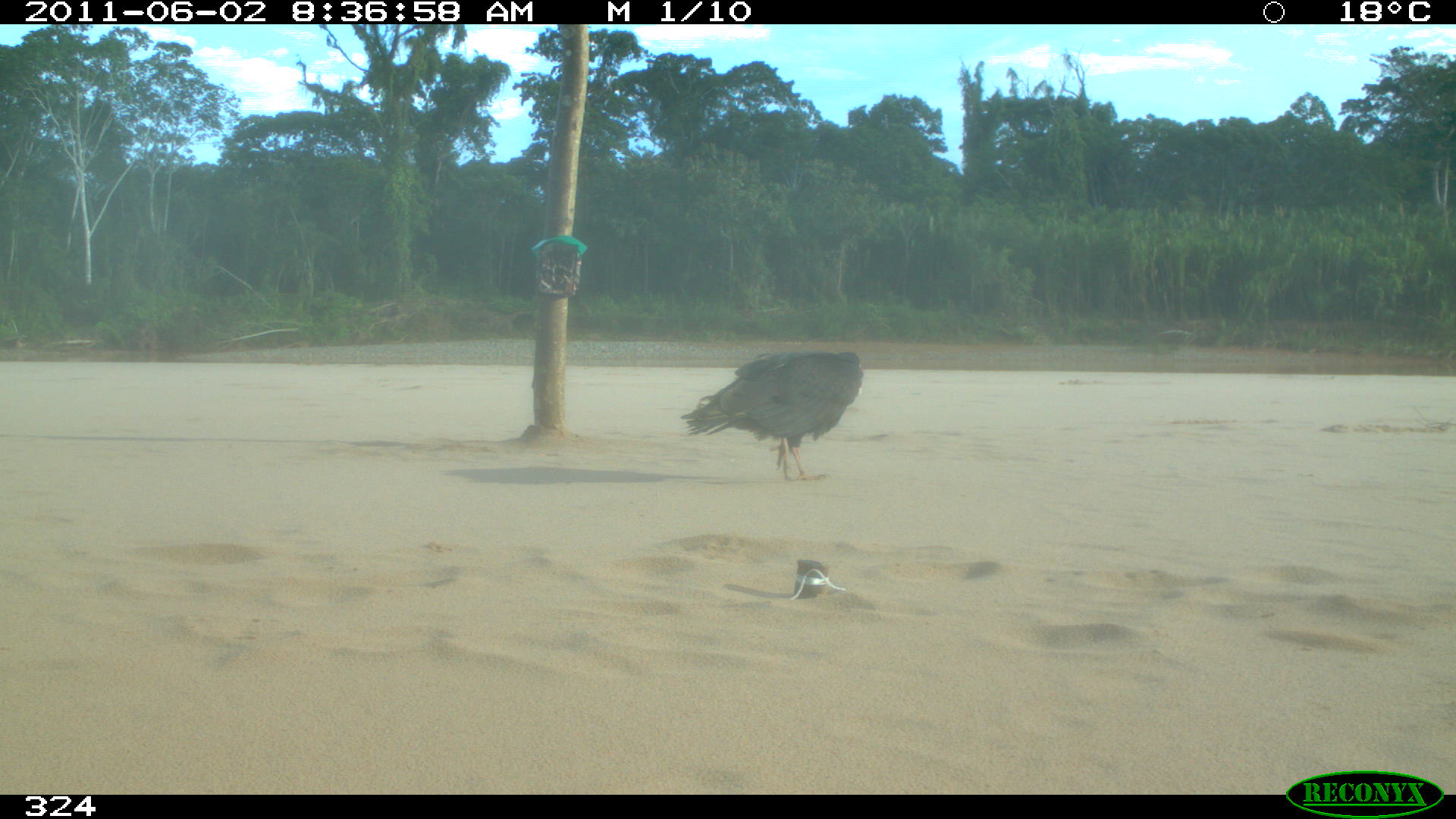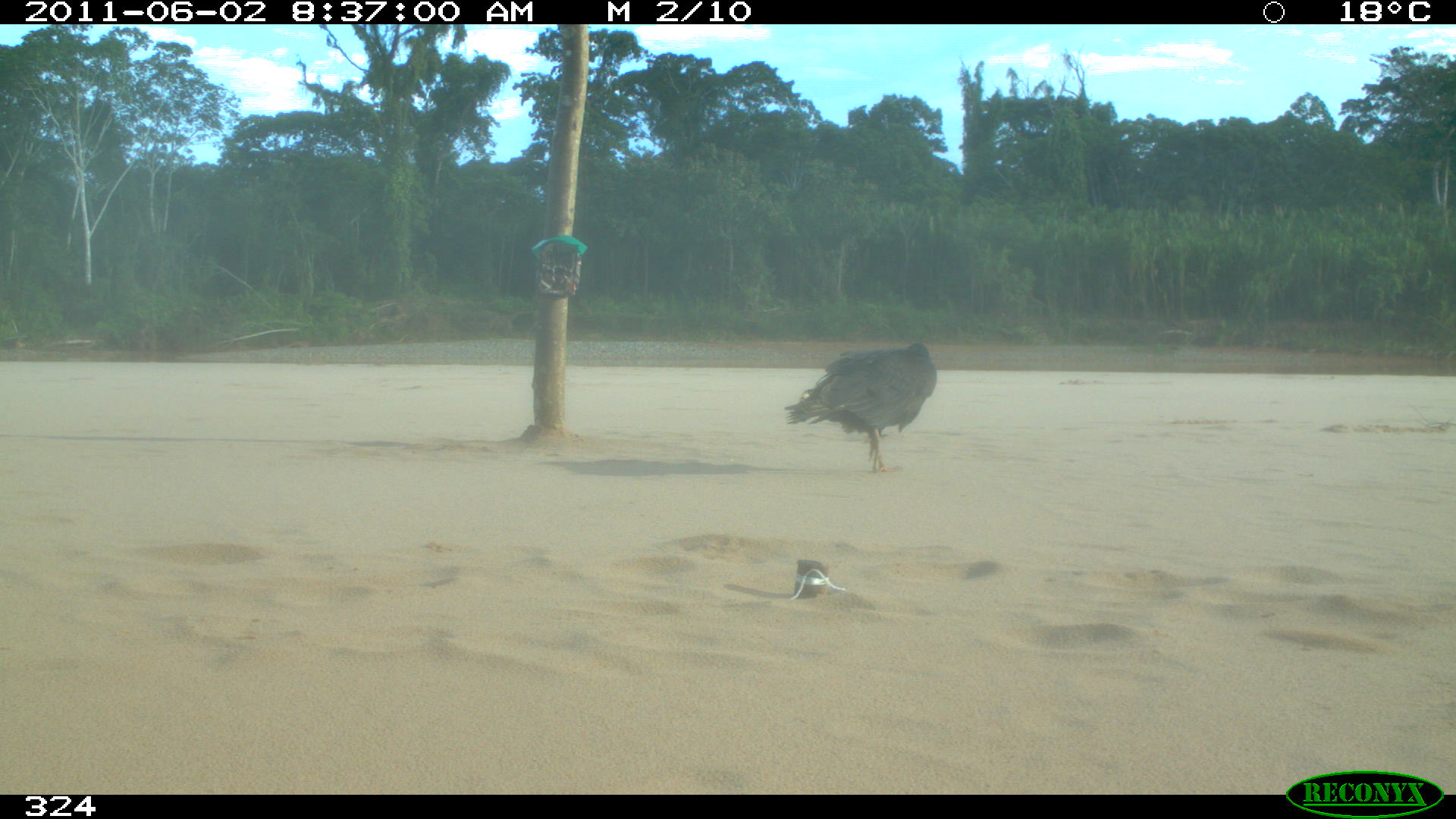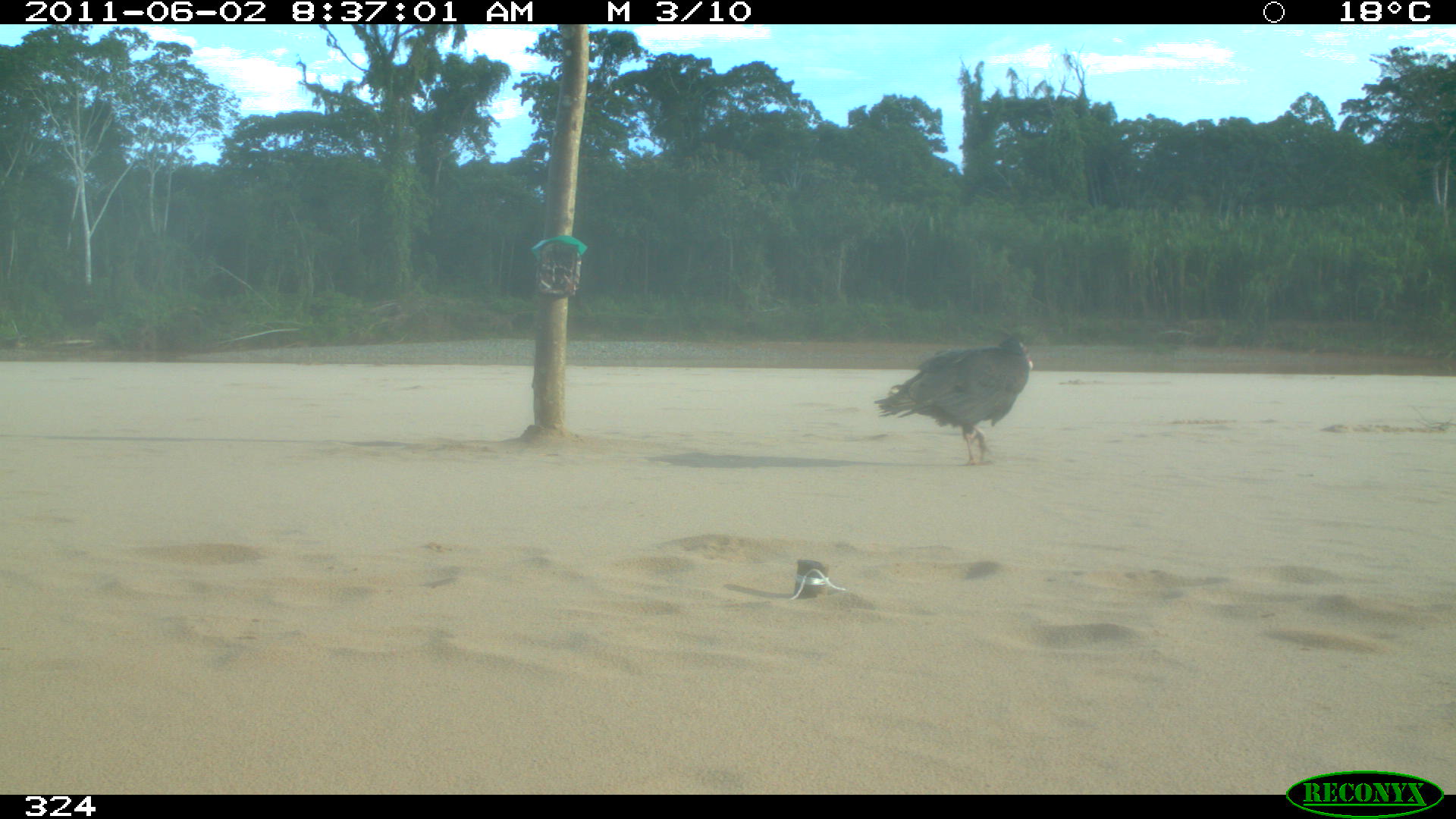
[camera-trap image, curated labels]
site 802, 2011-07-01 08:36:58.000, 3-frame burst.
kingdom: Animalia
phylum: Chordata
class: Aves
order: Cathartiformes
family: Cathartidae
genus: Cathartes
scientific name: Cathartes burrovianus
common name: lesser yellow-headed vulture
Cathartes burrovianus (lesser yellow-headed vulture).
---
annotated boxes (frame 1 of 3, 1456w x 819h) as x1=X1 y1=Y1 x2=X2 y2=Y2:
cathartes burrovianus: x1=679 y1=351 x2=863 y2=481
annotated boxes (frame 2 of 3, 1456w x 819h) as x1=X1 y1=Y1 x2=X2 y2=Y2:
cathartes burrovianus: x1=784 y1=342 x2=936 y2=473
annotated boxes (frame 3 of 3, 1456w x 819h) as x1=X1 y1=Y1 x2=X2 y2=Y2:
cathartes burrovianus: x1=873 y1=338 x2=1033 y2=466